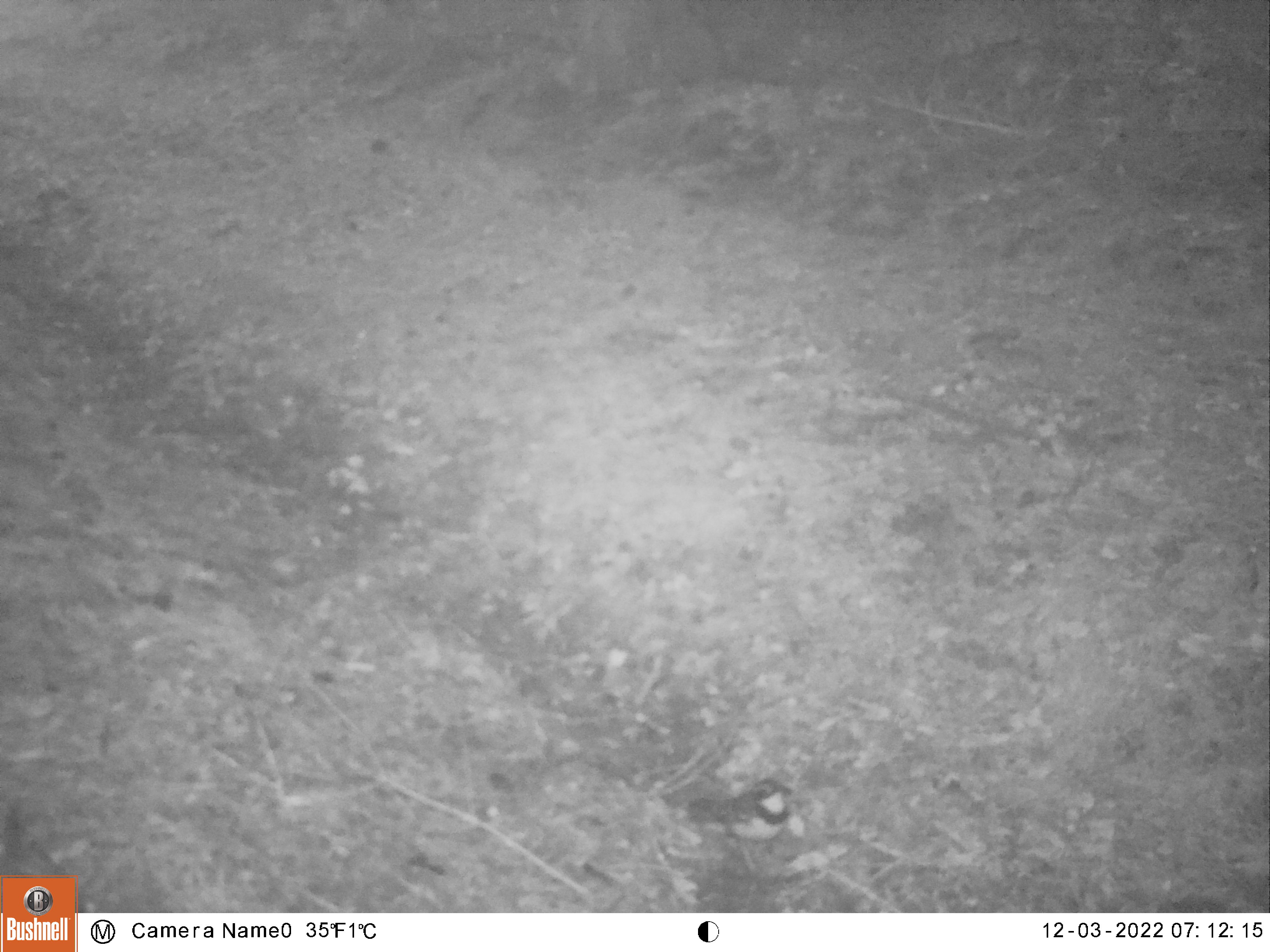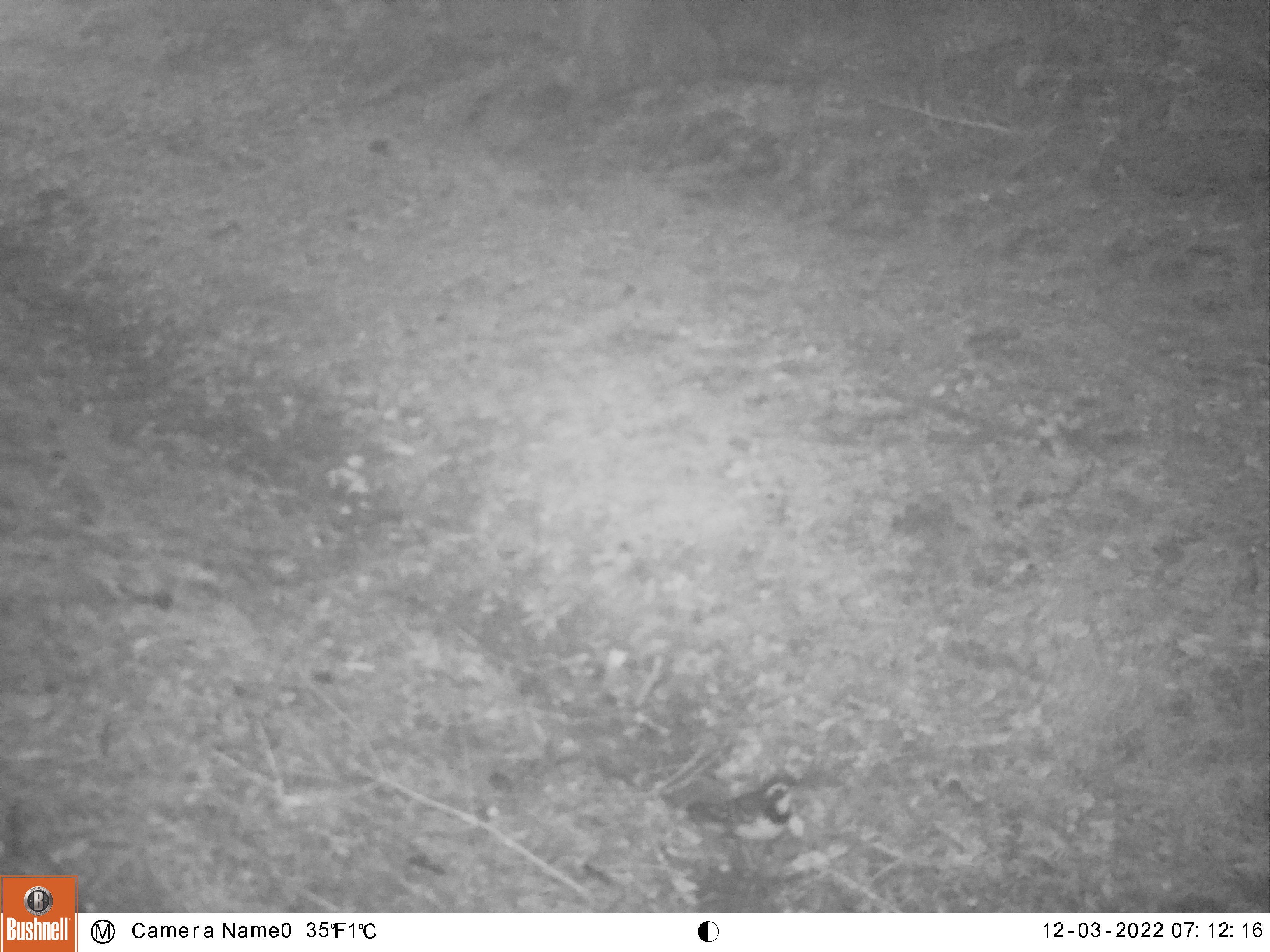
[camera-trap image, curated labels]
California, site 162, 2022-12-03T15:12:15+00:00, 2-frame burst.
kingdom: Animalia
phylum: Chordata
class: Aves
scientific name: Aves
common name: bird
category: unknown bird